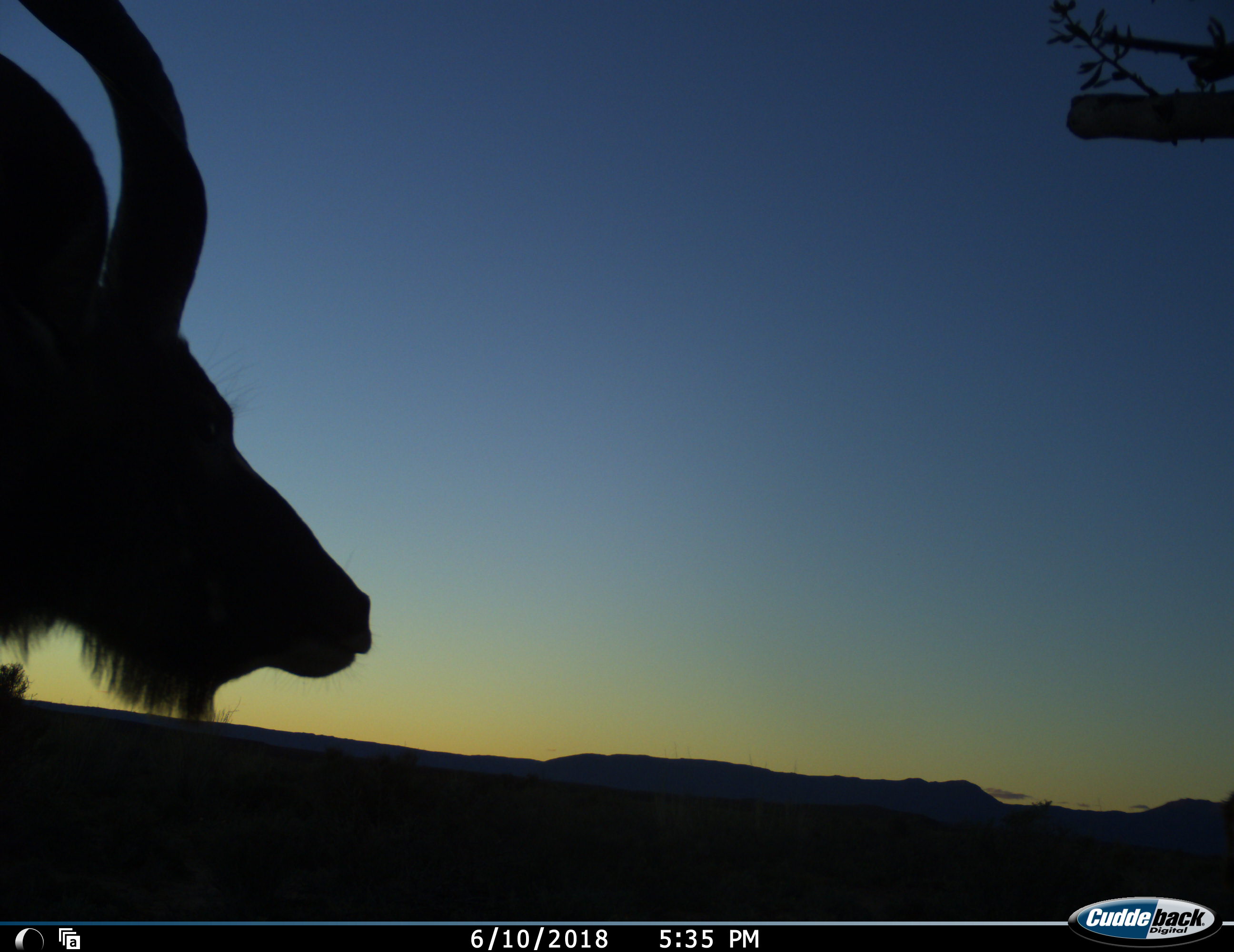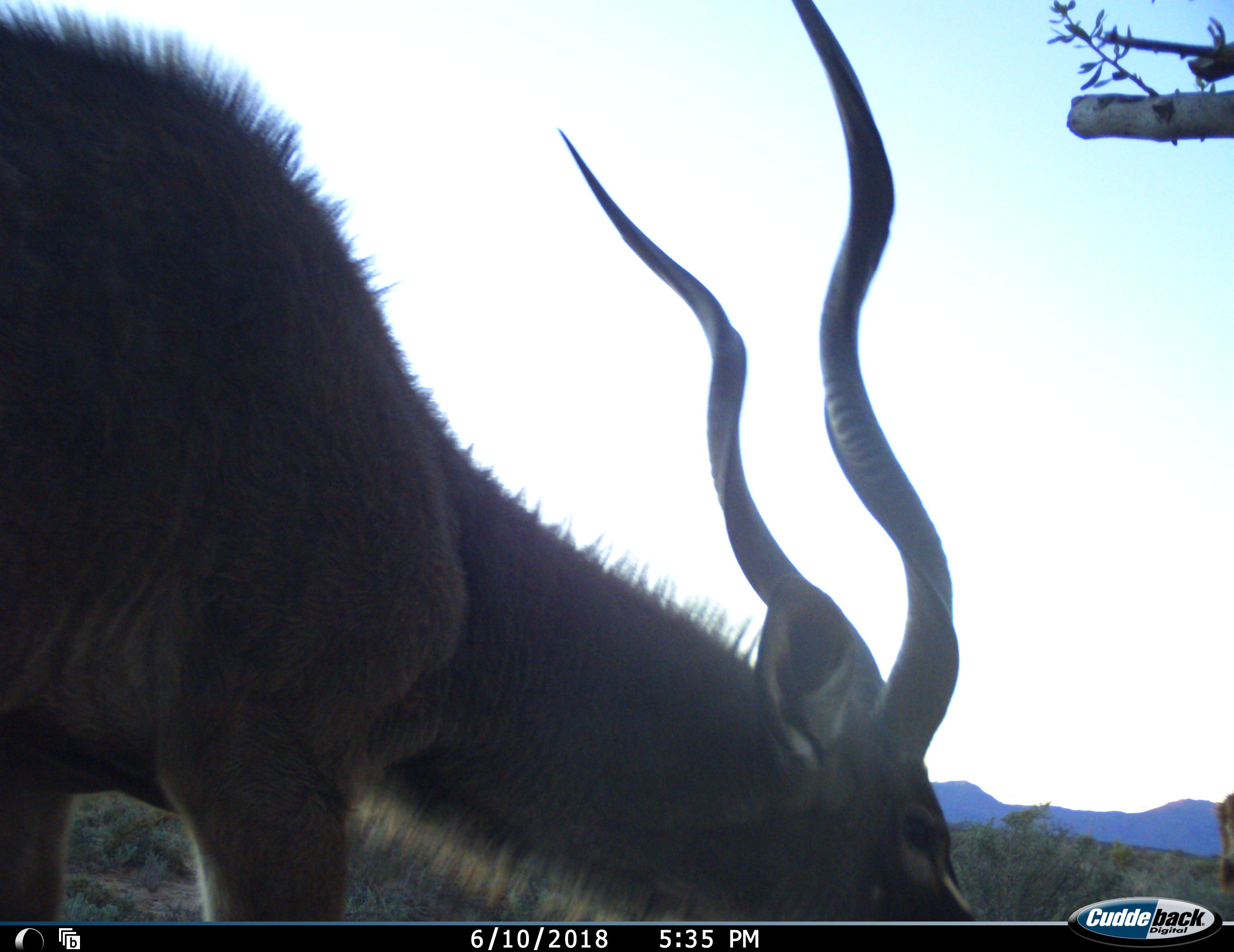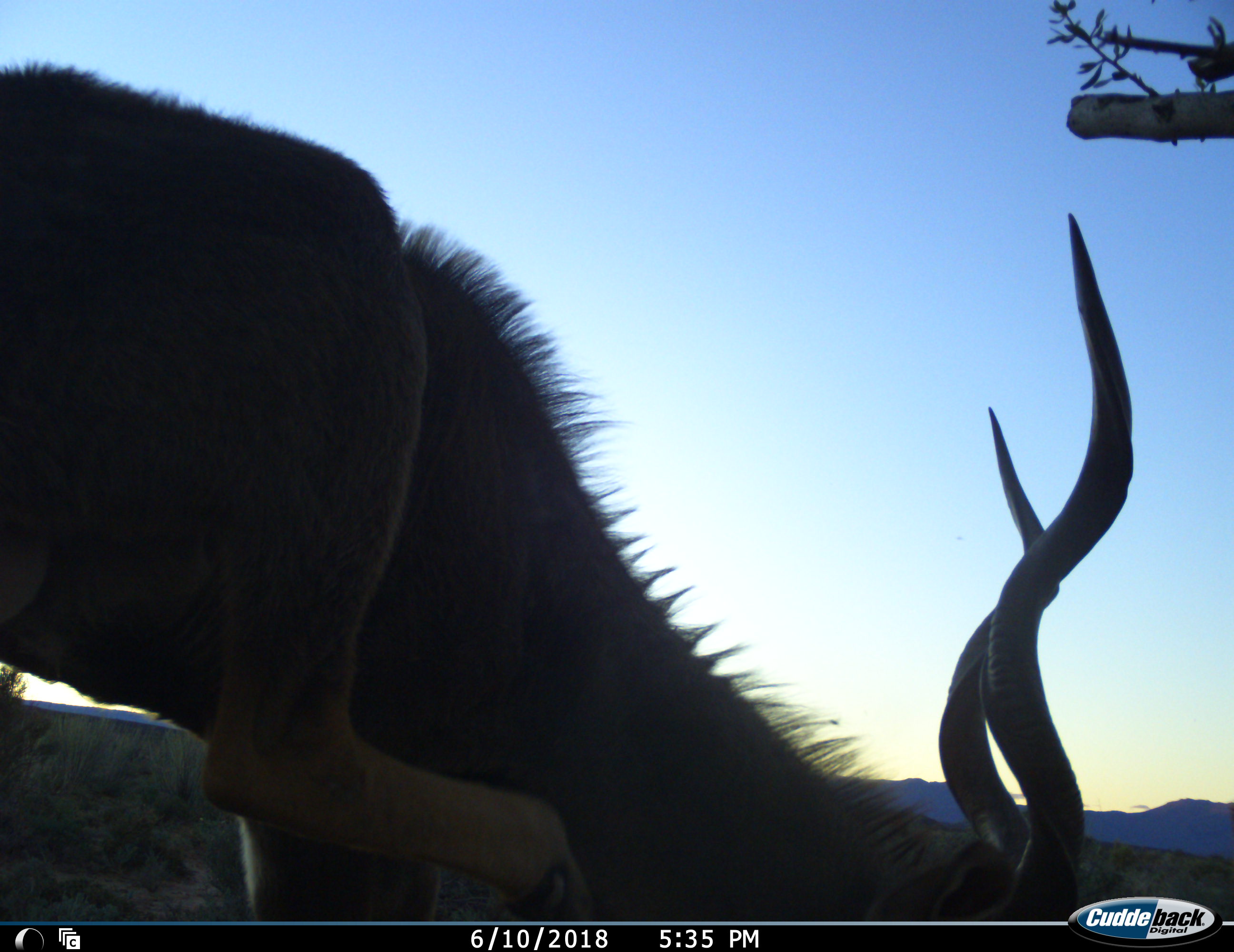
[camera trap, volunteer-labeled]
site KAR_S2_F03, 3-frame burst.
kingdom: Animalia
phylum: Chordata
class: Mammalia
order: Artiodactyla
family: Bovidae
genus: Tragelaphus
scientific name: Tragelaphus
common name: kudu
Kudu (Tragelaphus), count 1. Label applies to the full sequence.